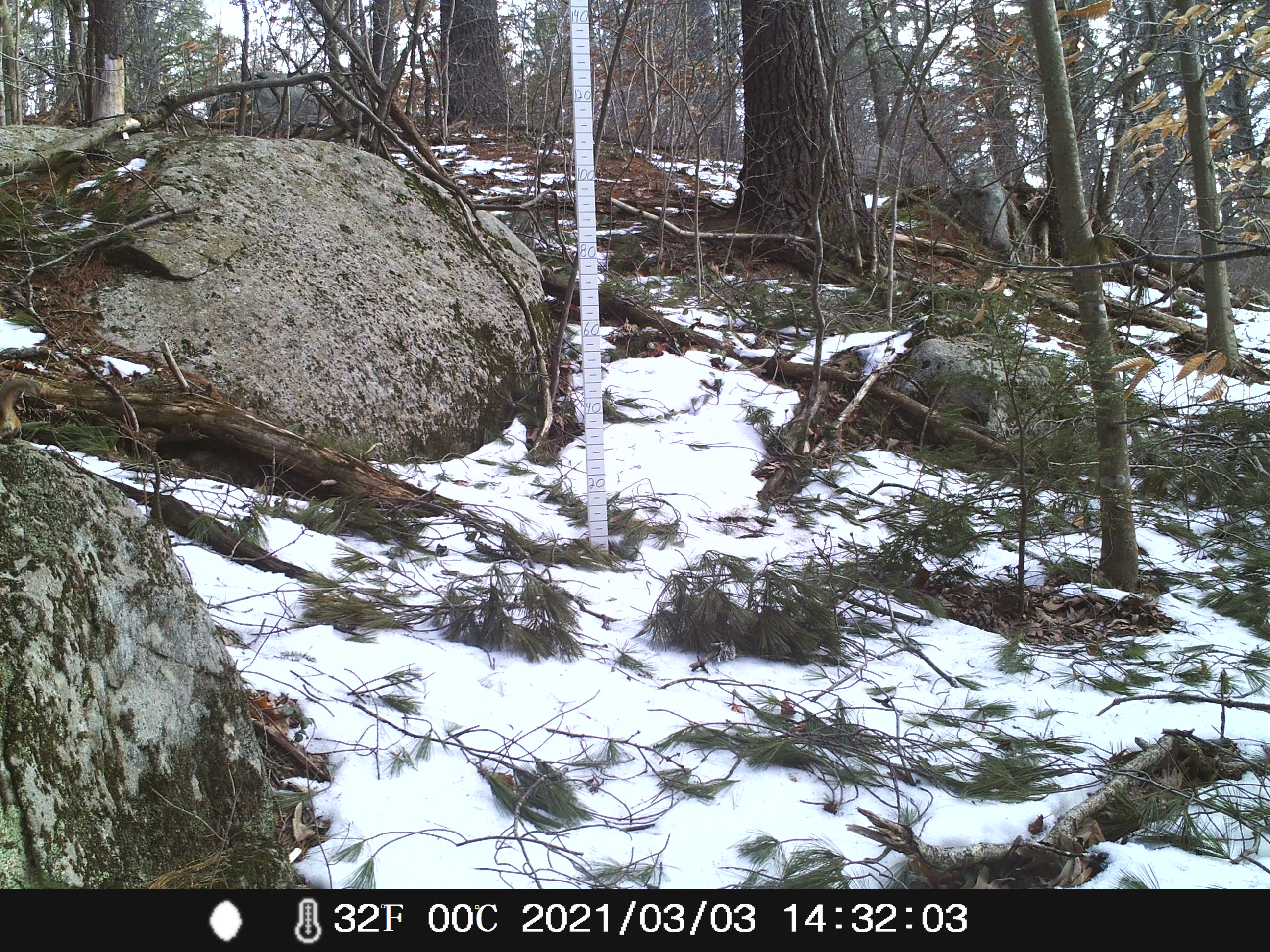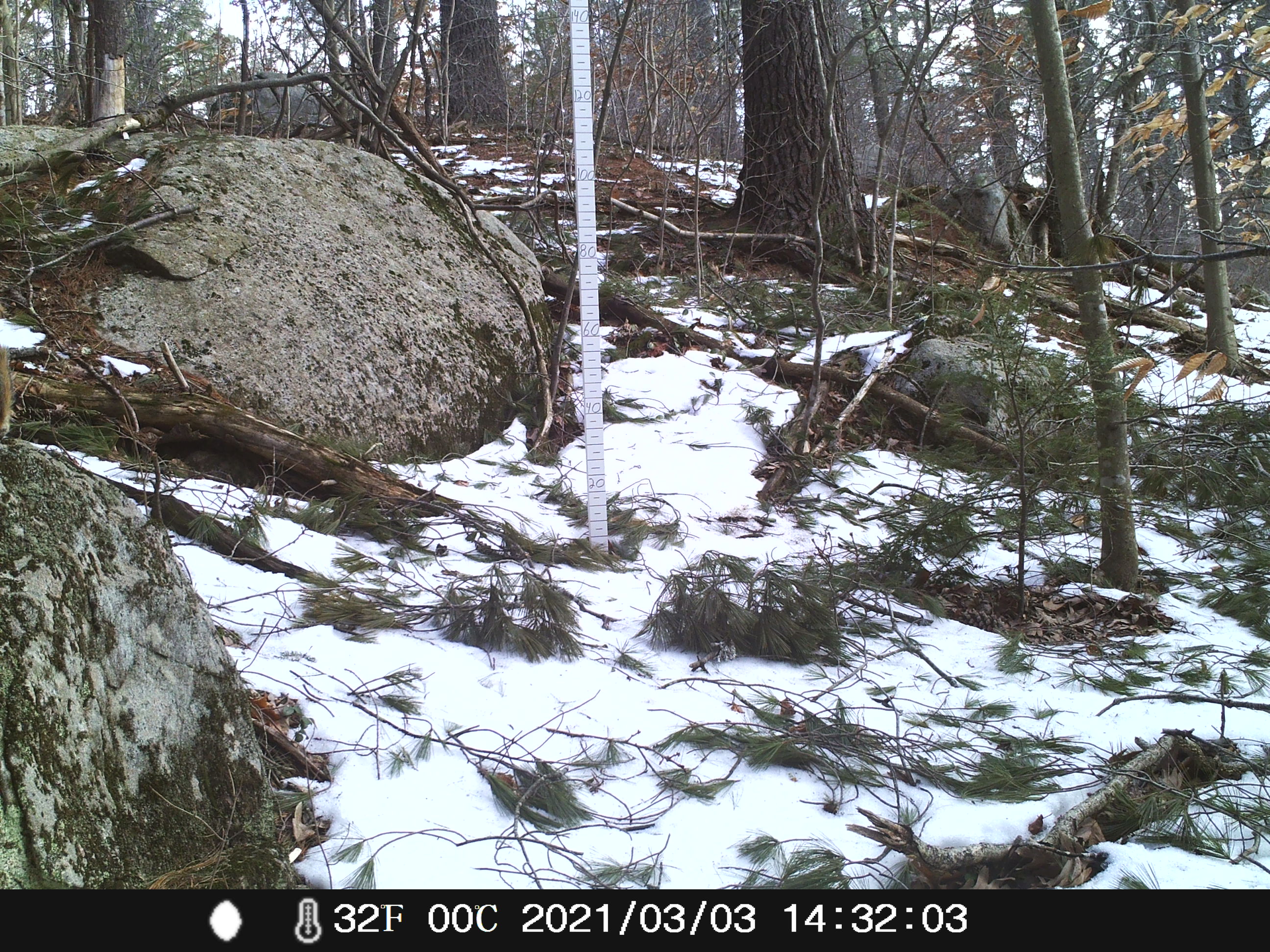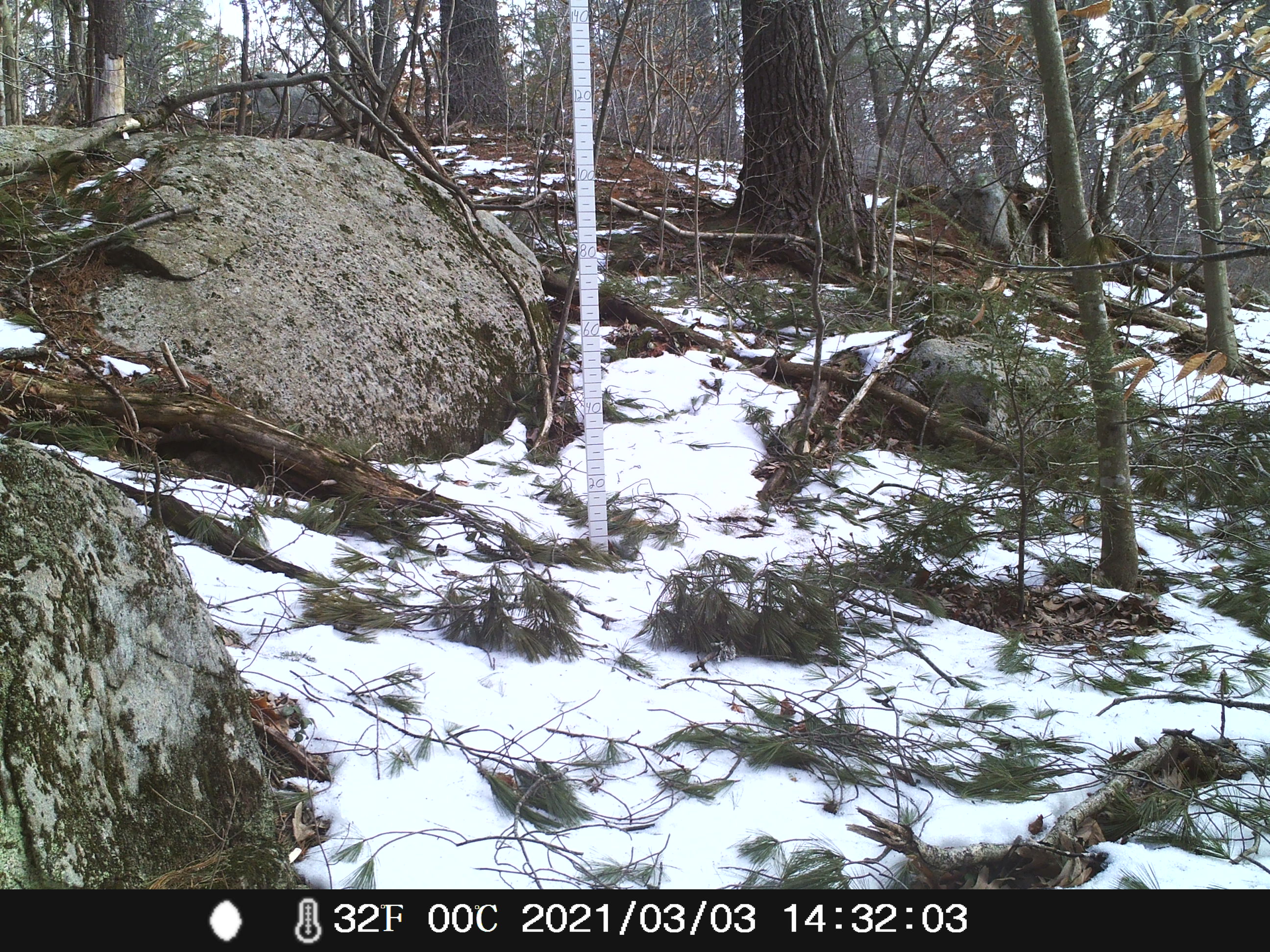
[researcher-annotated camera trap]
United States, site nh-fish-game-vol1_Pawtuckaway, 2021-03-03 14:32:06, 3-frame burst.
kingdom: Animalia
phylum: Chordata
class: Mammalia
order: Rodentia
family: Sciuridae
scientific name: Tamiini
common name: chipmunk